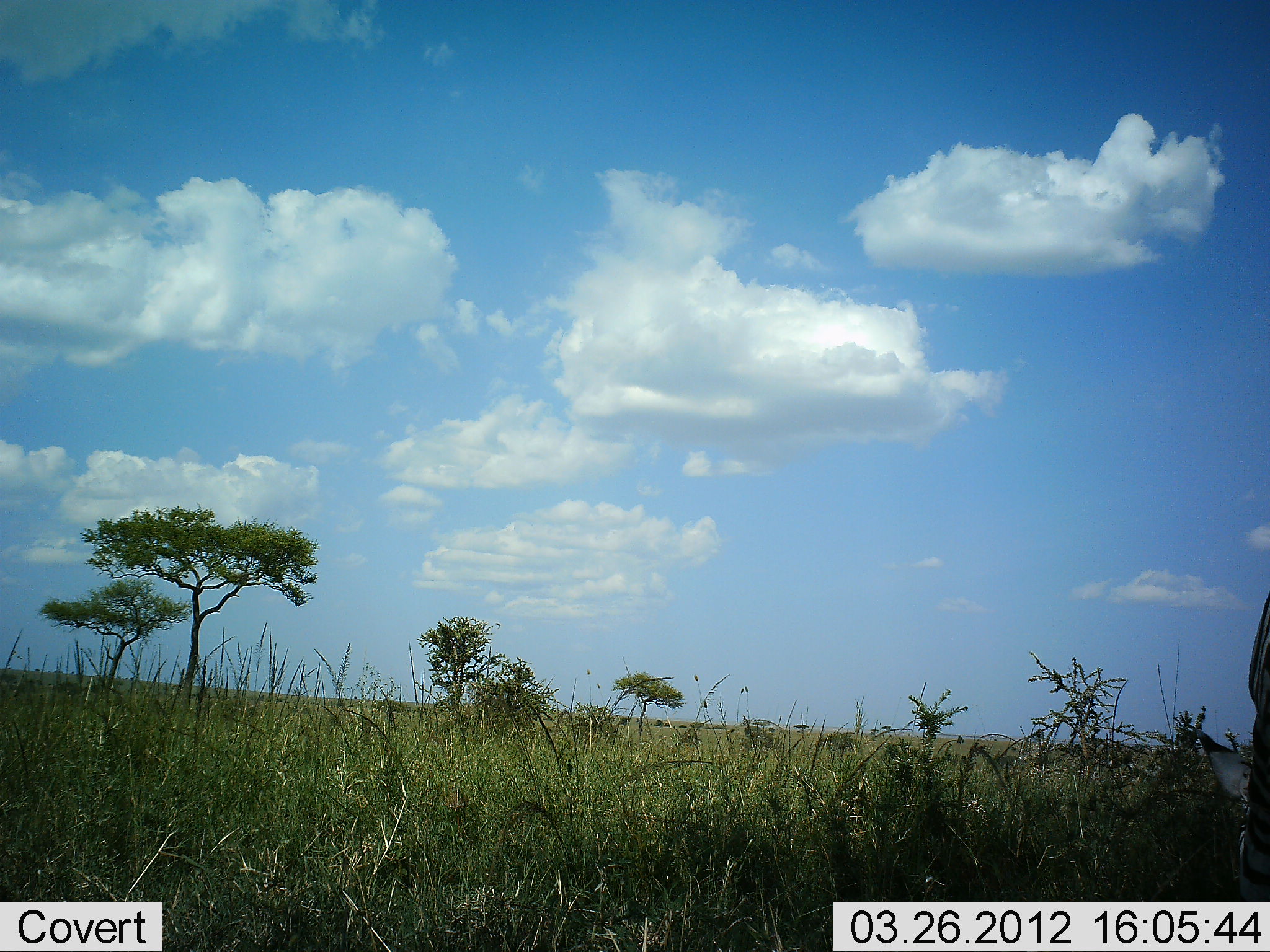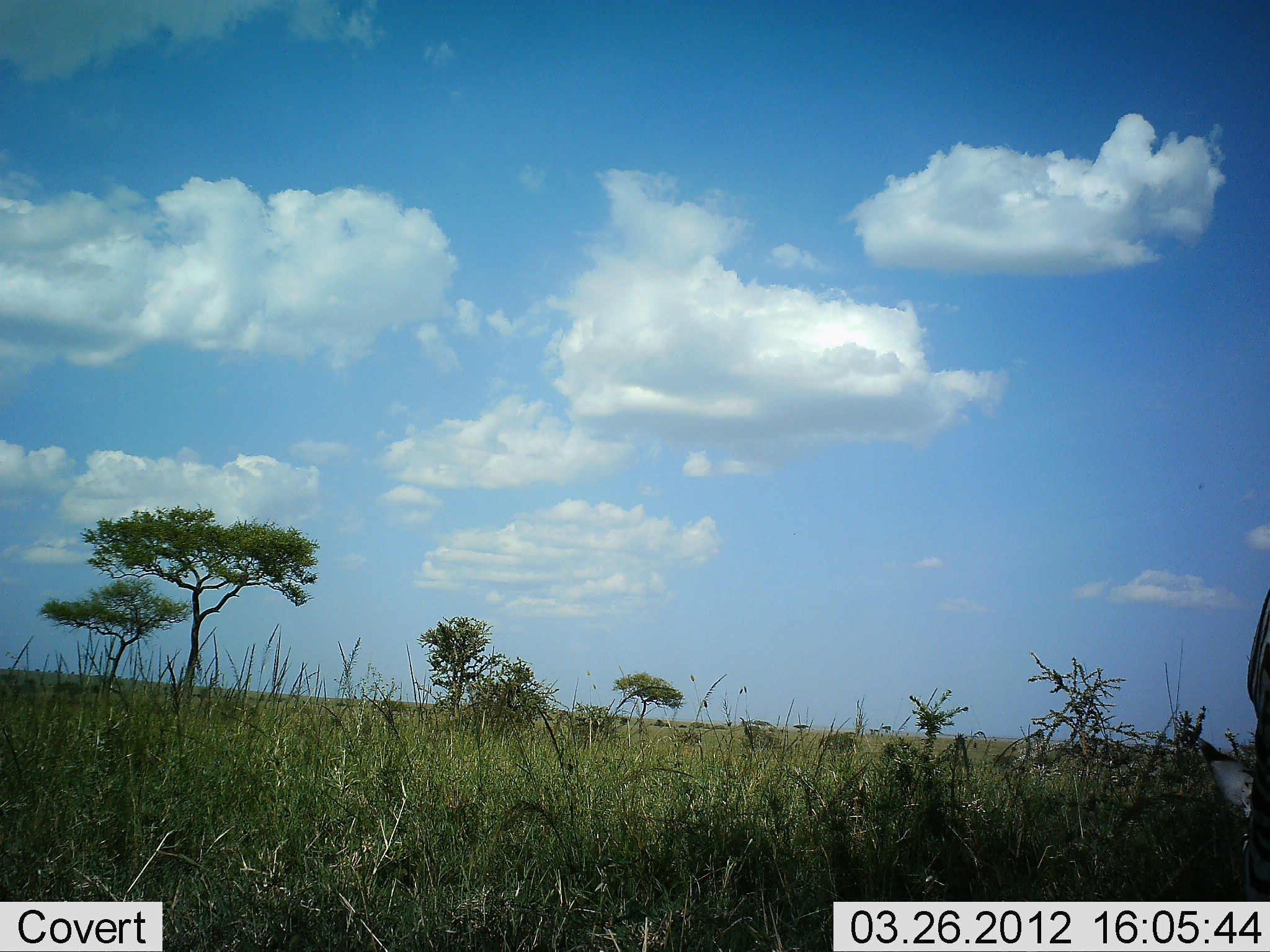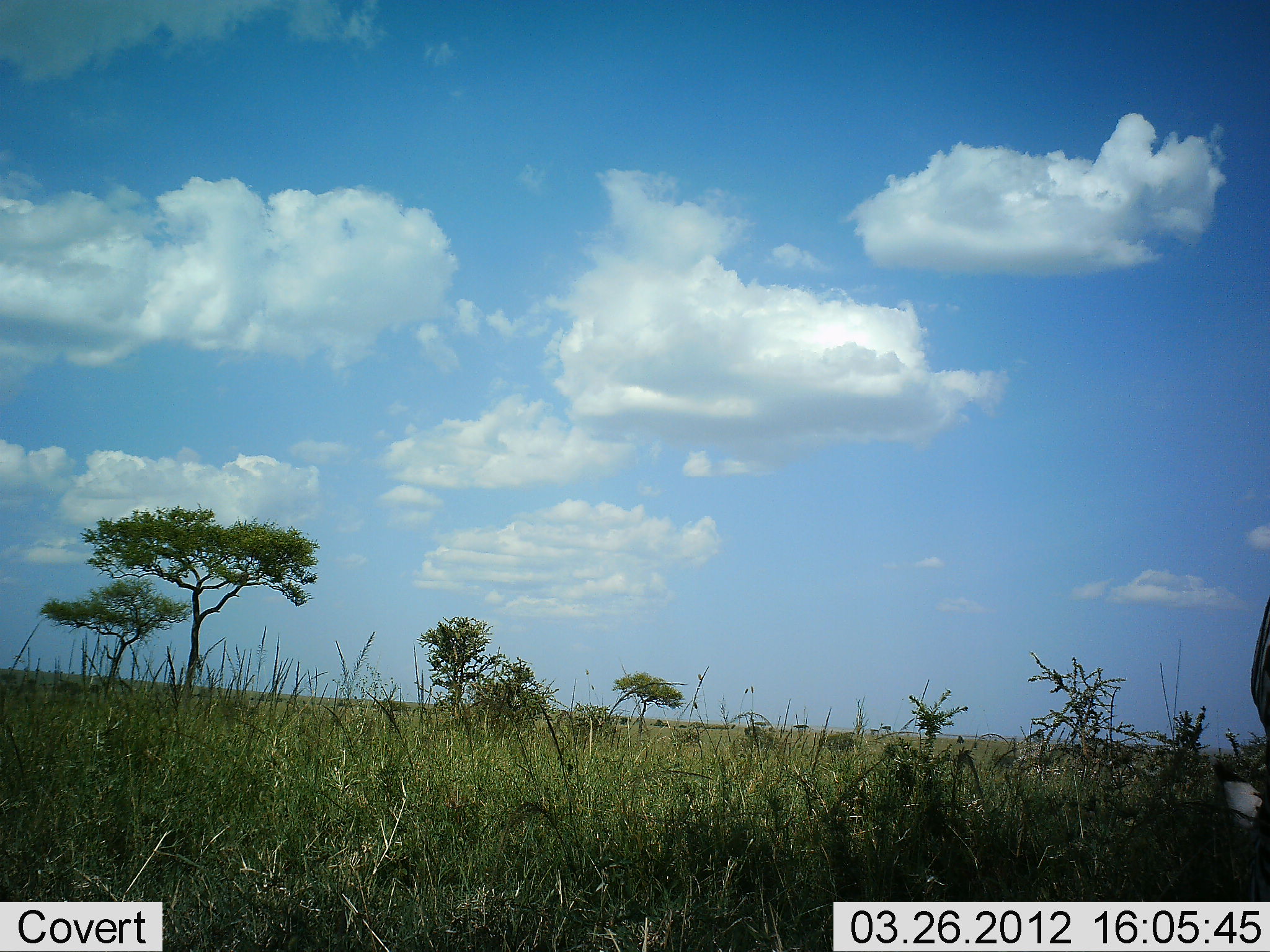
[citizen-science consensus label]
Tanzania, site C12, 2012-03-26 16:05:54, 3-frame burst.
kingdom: Animalia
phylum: Chordata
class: Mammalia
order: Perissodactyla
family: Equidae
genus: Equus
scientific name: Equus quagga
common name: plains zebra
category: zebra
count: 1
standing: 22%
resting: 0%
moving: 0%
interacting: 0%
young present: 0%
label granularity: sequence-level